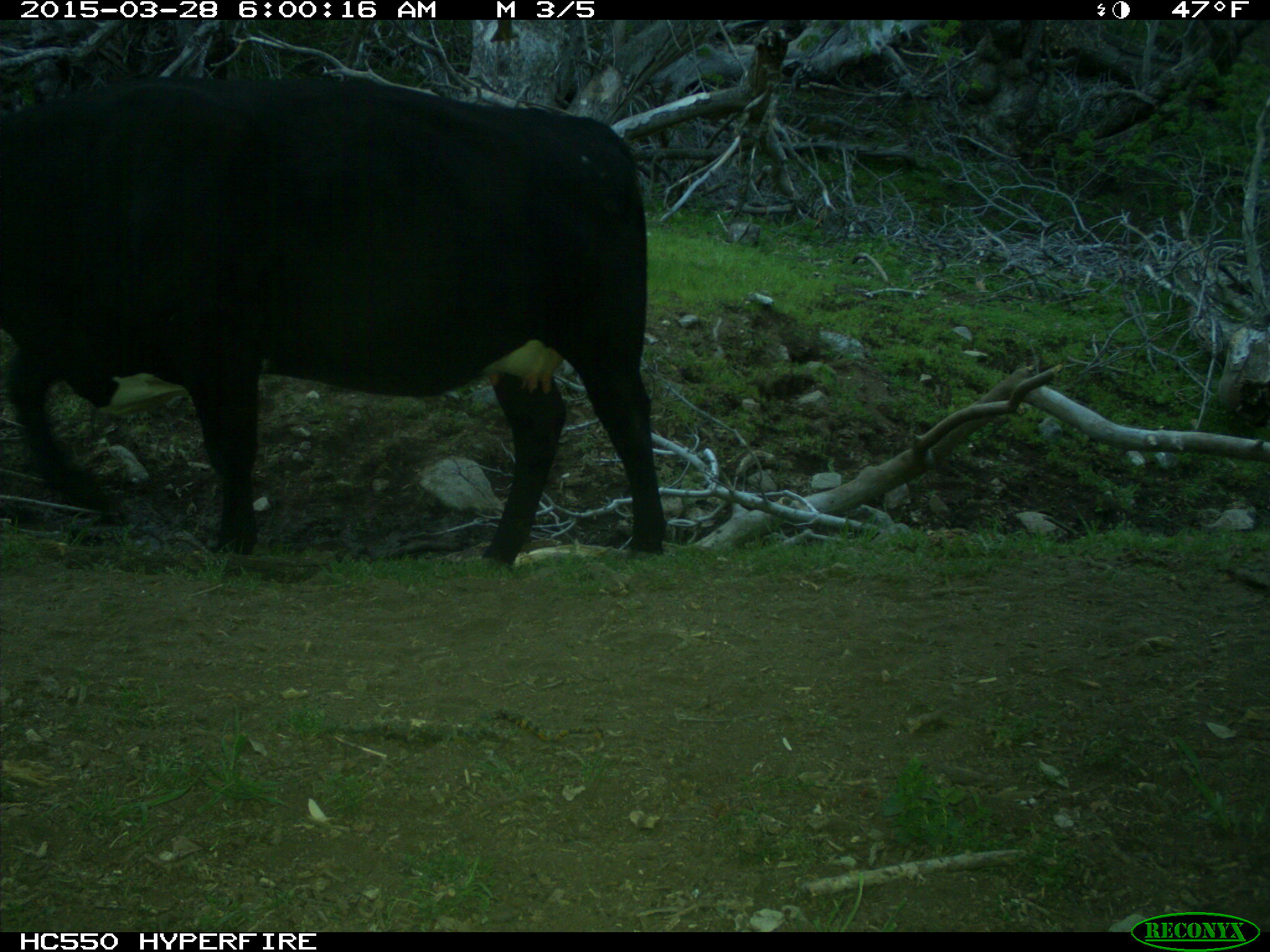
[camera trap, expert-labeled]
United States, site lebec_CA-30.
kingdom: Animalia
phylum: Chordata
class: Mammalia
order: Artiodactyla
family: Bovidae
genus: Bos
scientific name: Bos taurus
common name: domestic cow